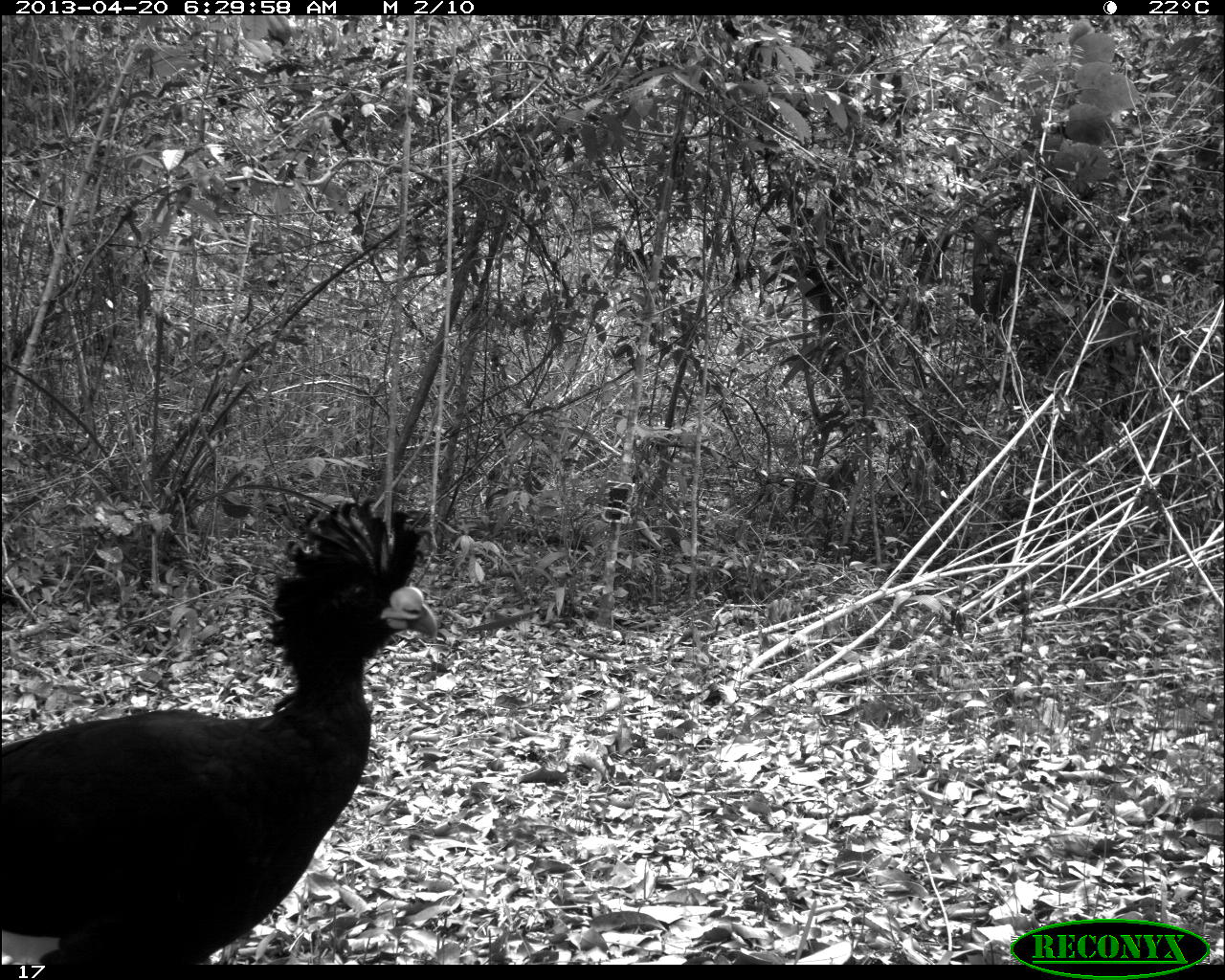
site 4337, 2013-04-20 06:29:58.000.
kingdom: Animalia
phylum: Chordata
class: Aves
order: Galliformes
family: Cracidae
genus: Crax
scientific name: Crax rubra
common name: great curassow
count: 1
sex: male